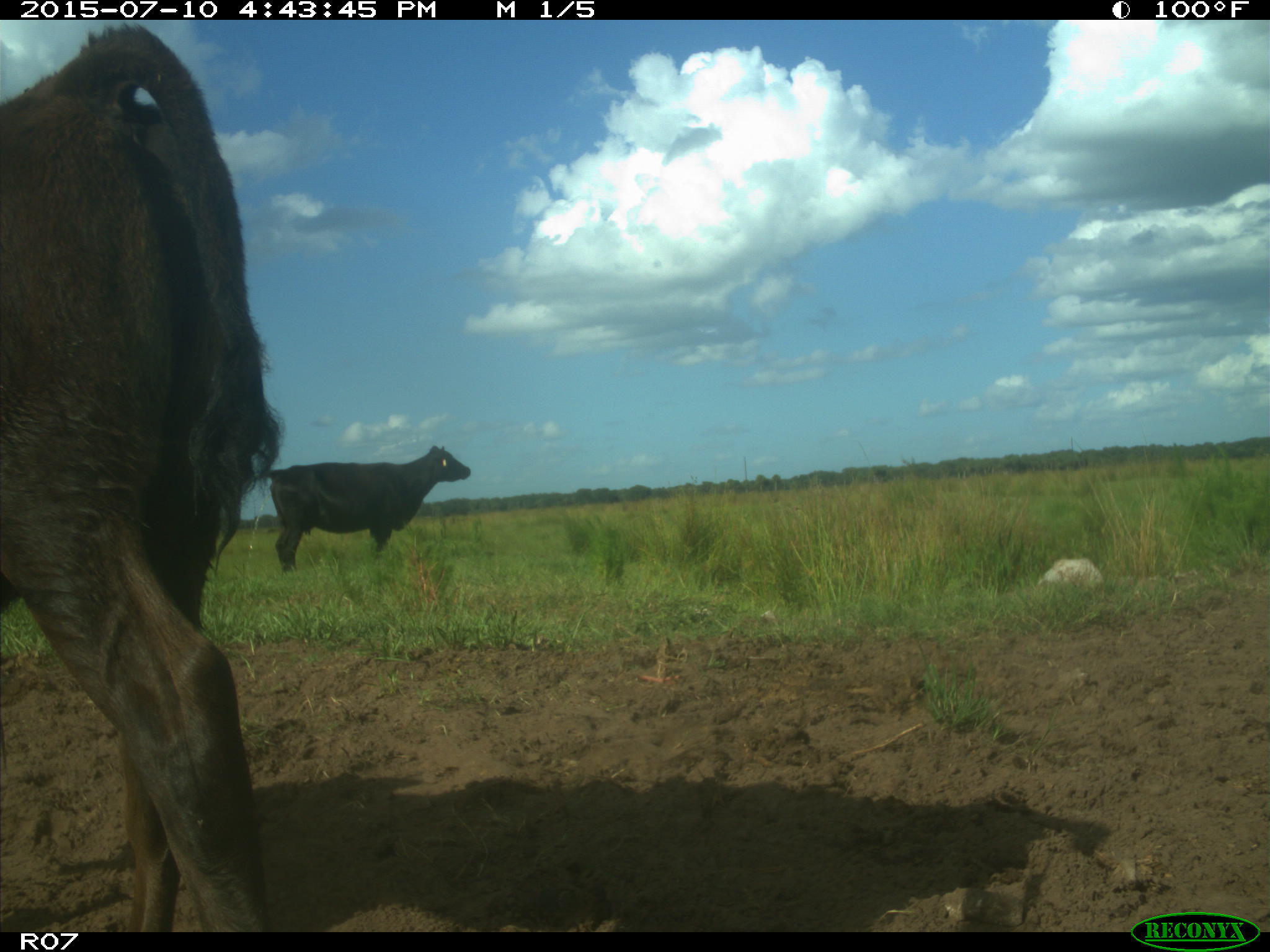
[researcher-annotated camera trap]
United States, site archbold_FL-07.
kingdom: Animalia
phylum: Chordata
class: Mammalia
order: Artiodactyla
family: Bovidae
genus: Bos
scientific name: Bos taurus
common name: domestic cow